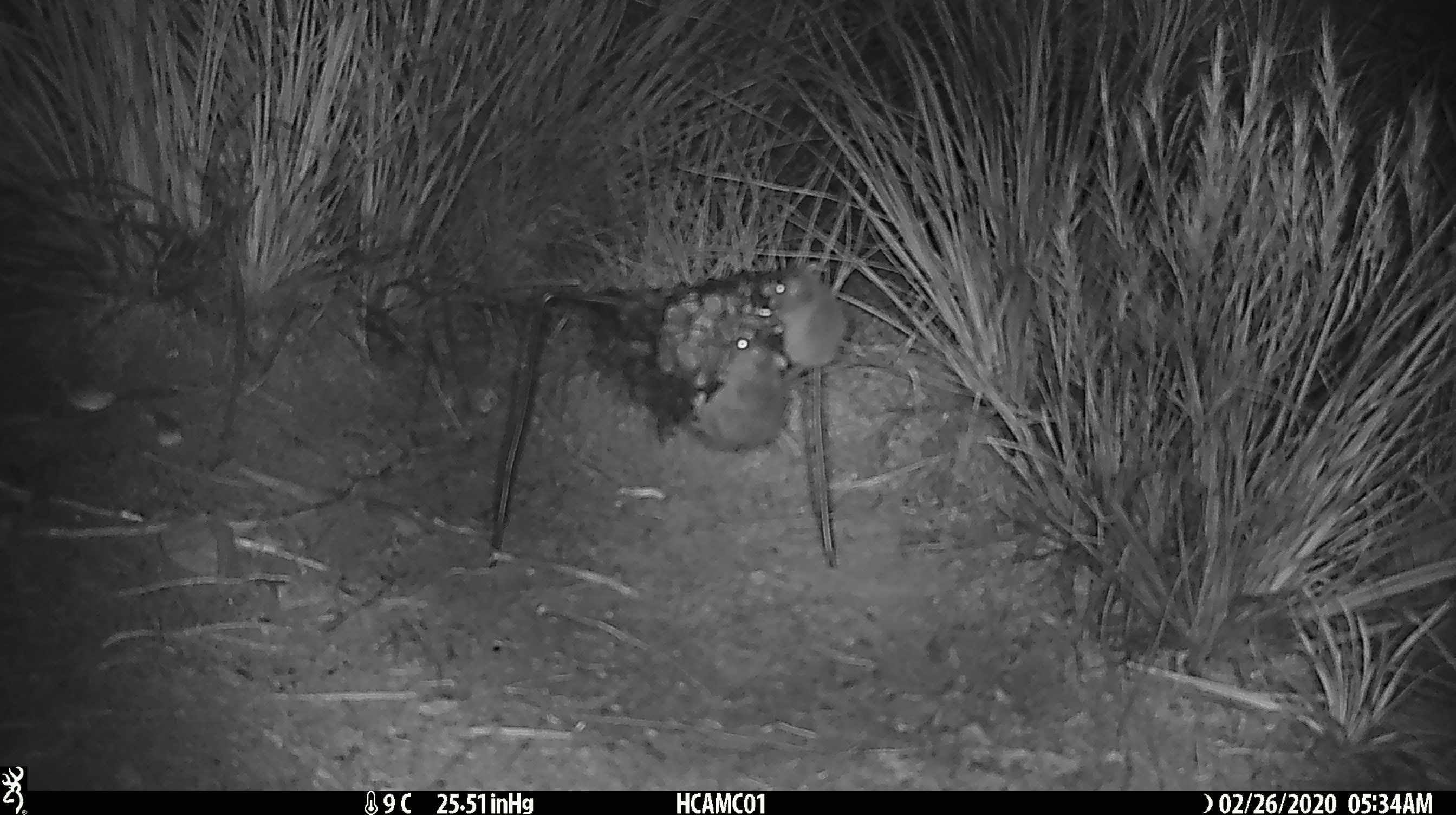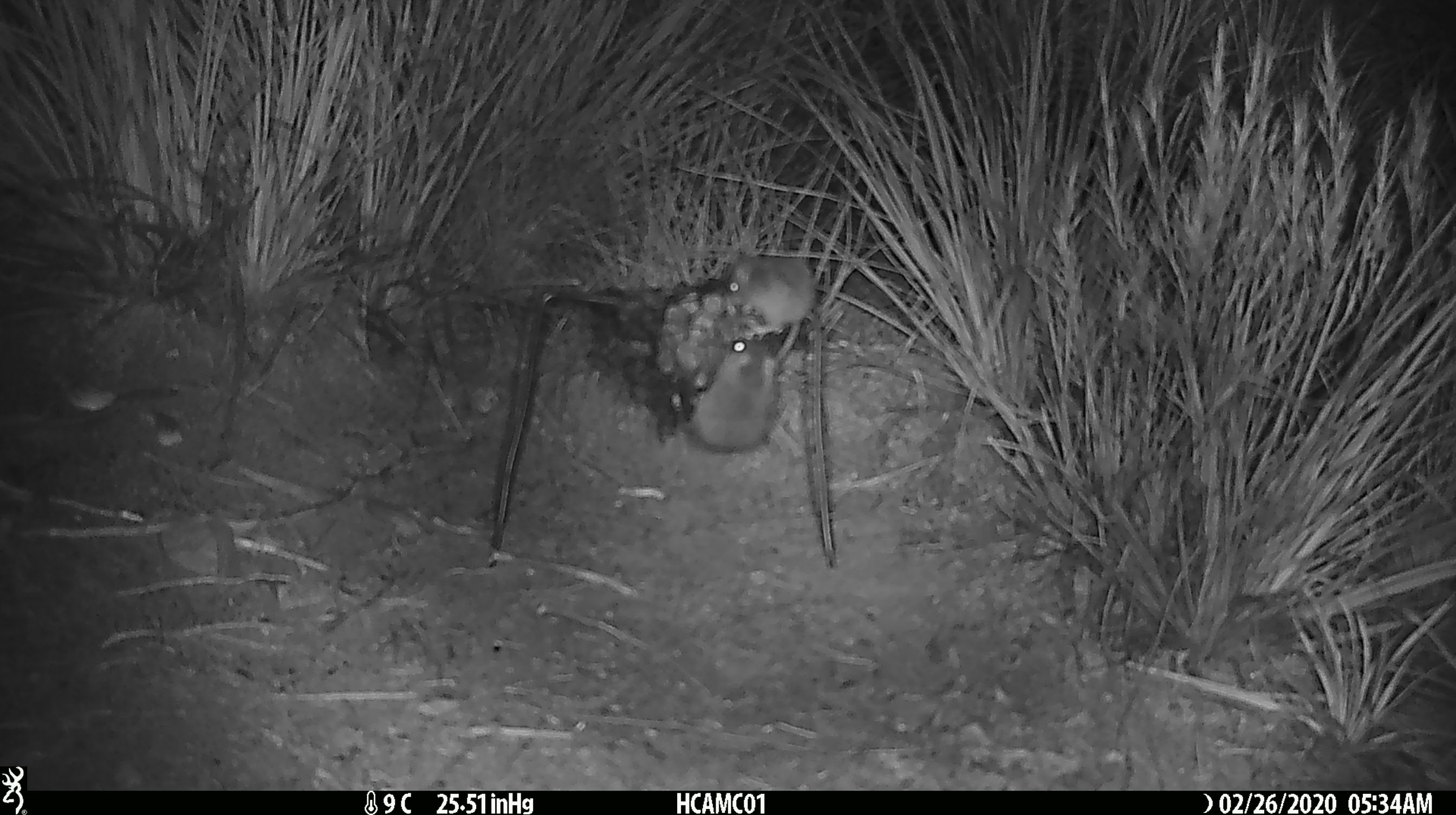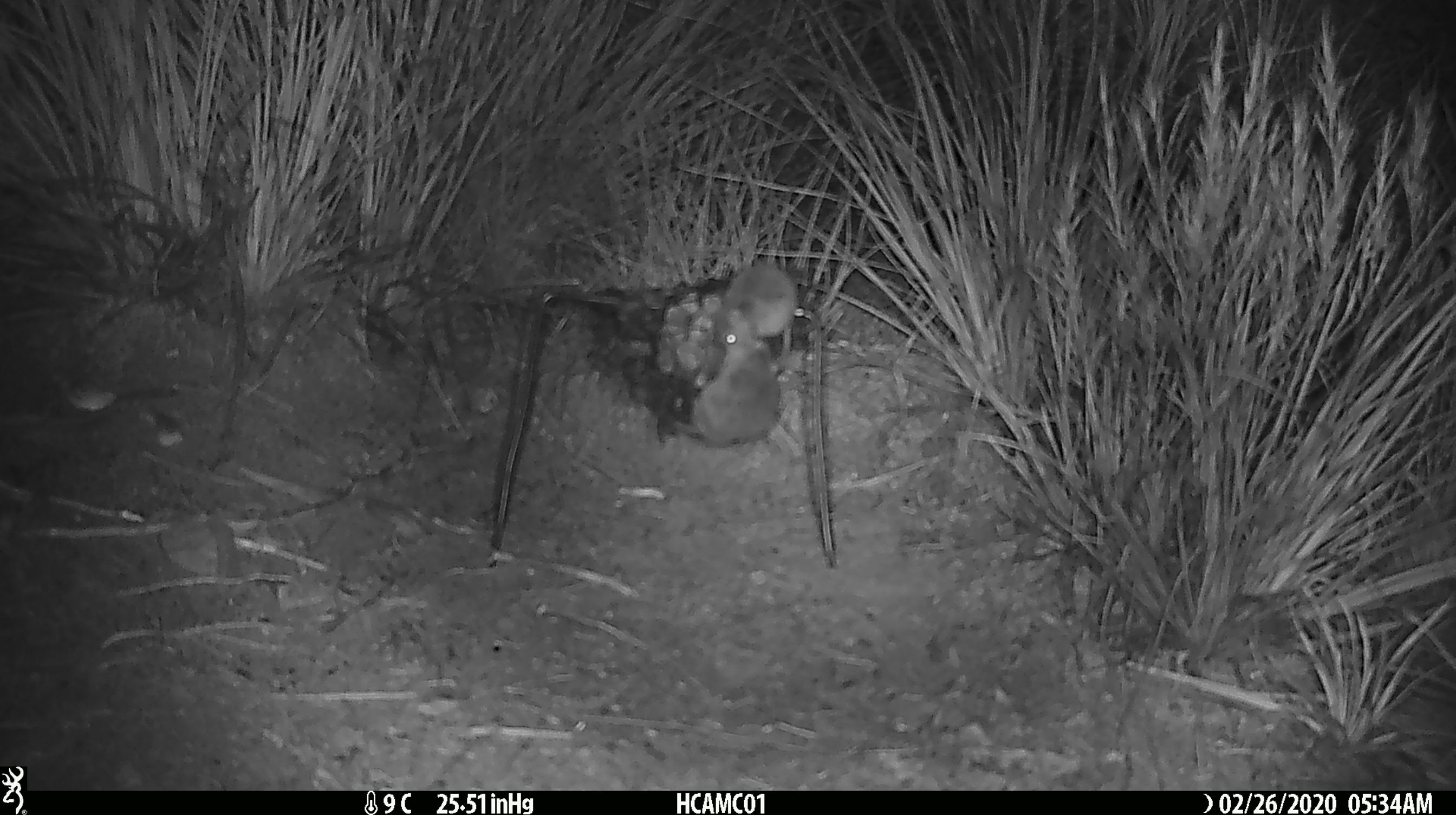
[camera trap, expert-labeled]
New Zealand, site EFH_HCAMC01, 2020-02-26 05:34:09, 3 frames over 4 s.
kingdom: Animalia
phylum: Chordata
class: Mammalia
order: Rodentia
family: Muridae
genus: Mus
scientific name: Mus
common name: mouse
Mouse (Mus).